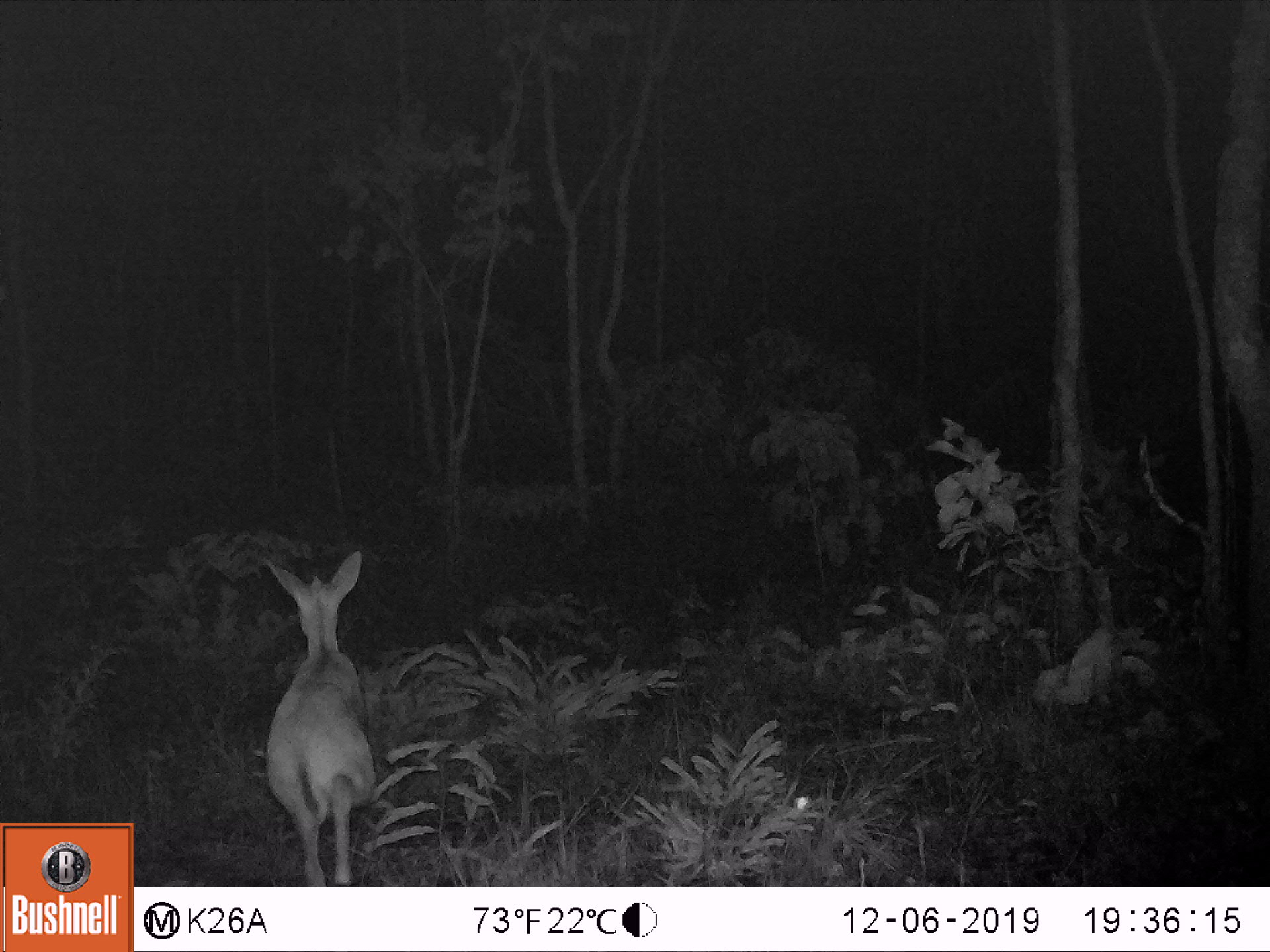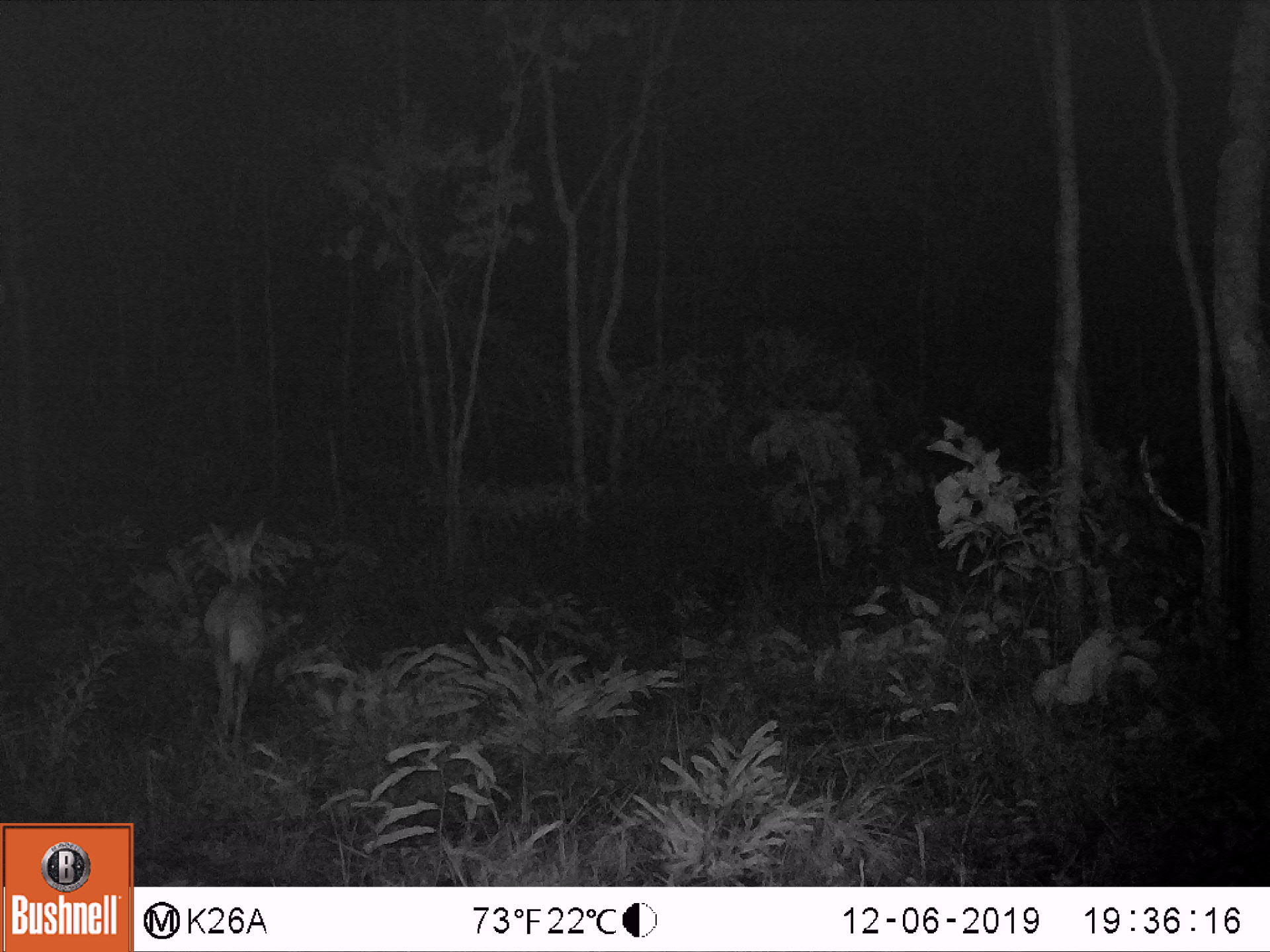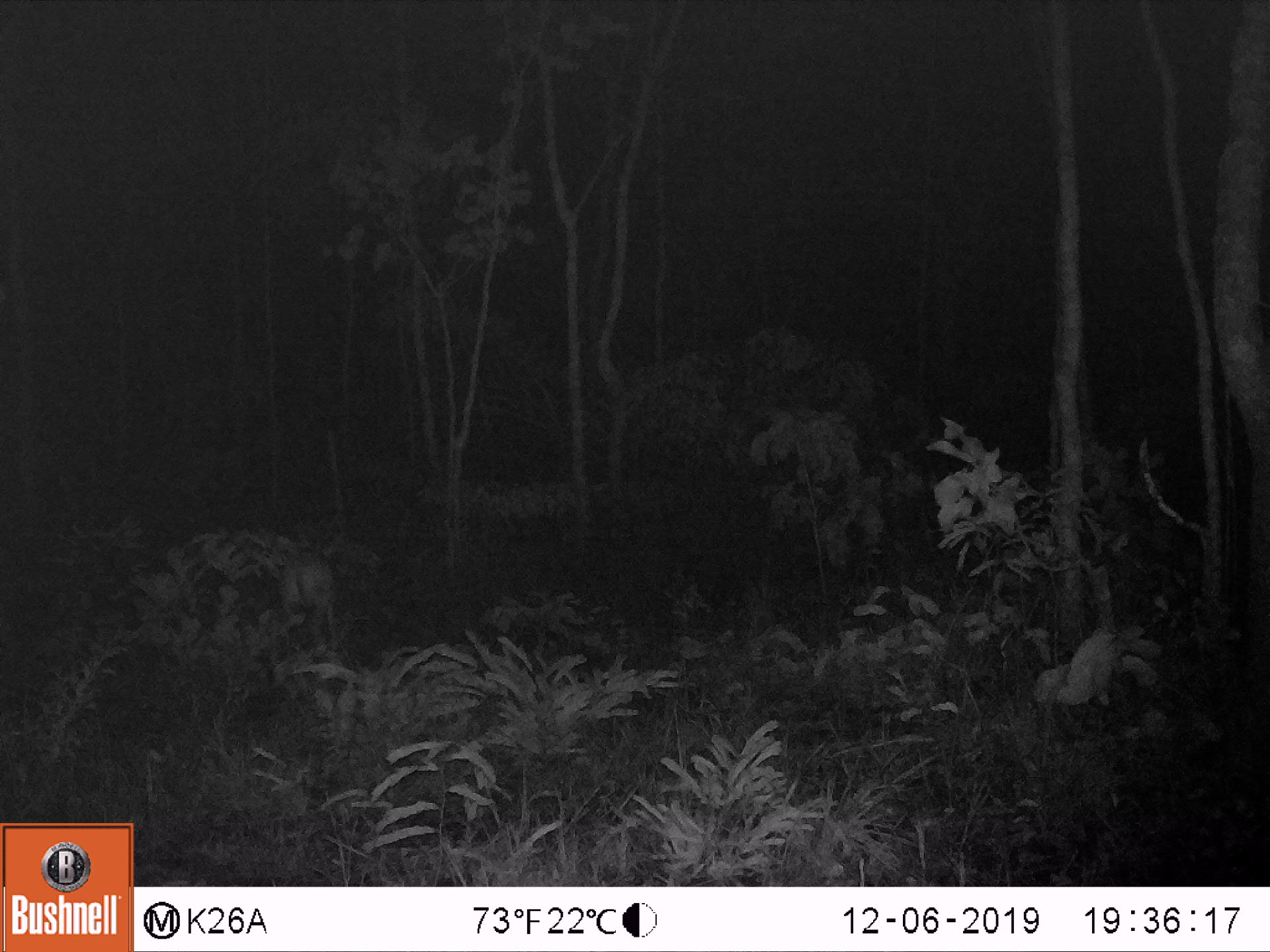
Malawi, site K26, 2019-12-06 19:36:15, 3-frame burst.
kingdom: Animalia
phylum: Chordata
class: Mammalia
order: Artiodactyla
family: Bovidae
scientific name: Antilopinae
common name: small antelope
Small antelope (Antilopinae), count 1.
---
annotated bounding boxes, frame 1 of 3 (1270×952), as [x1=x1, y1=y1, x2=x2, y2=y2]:
small antelope: [x1=263, y1=546, x2=372, y2=881]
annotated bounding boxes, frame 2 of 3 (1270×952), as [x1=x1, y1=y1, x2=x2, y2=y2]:
small antelope: [x1=205, y1=517, x2=271, y2=744]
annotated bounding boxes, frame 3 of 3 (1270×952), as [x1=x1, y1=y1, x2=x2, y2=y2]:
small antelope: [x1=280, y1=532, x2=342, y2=651]